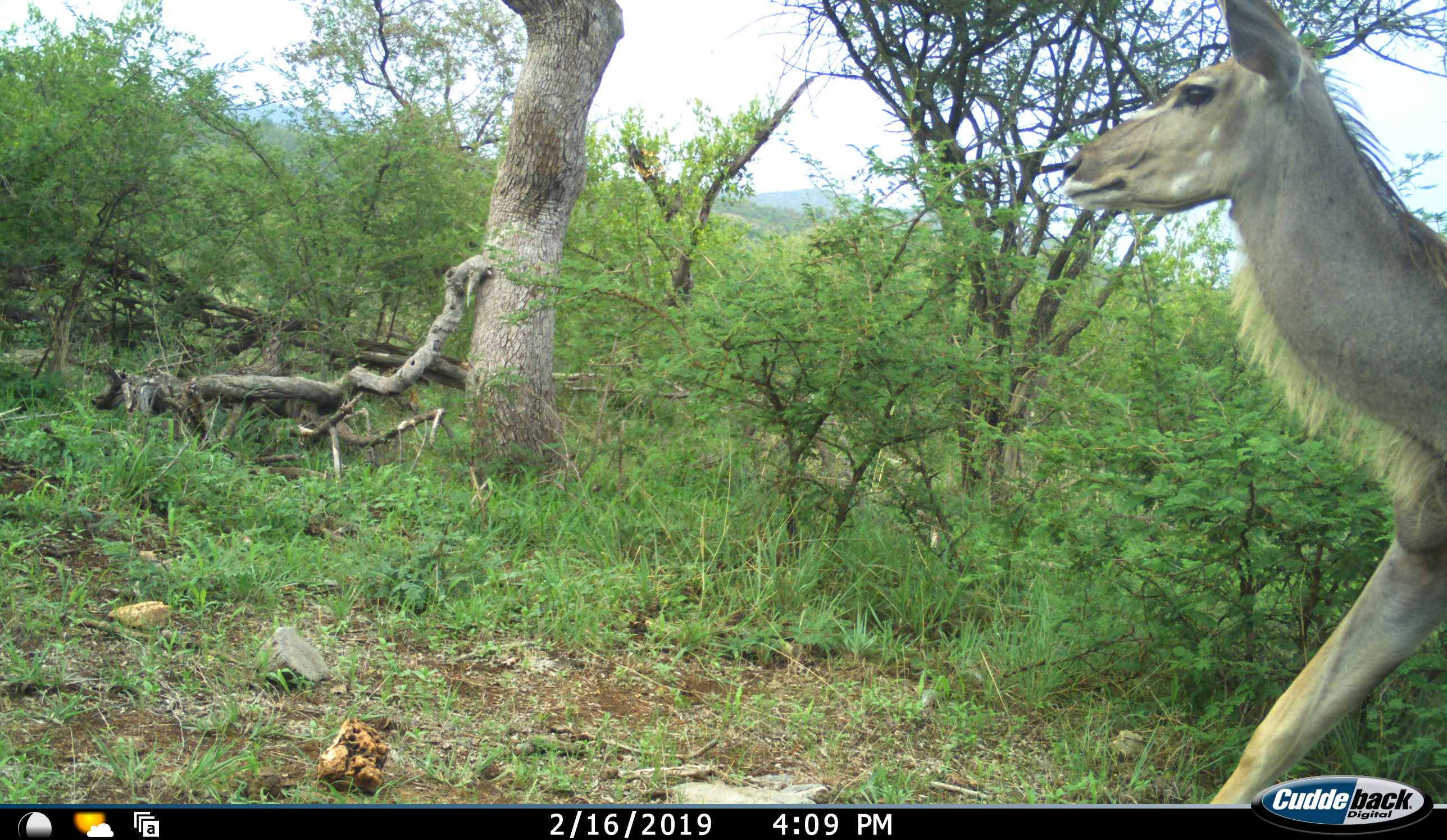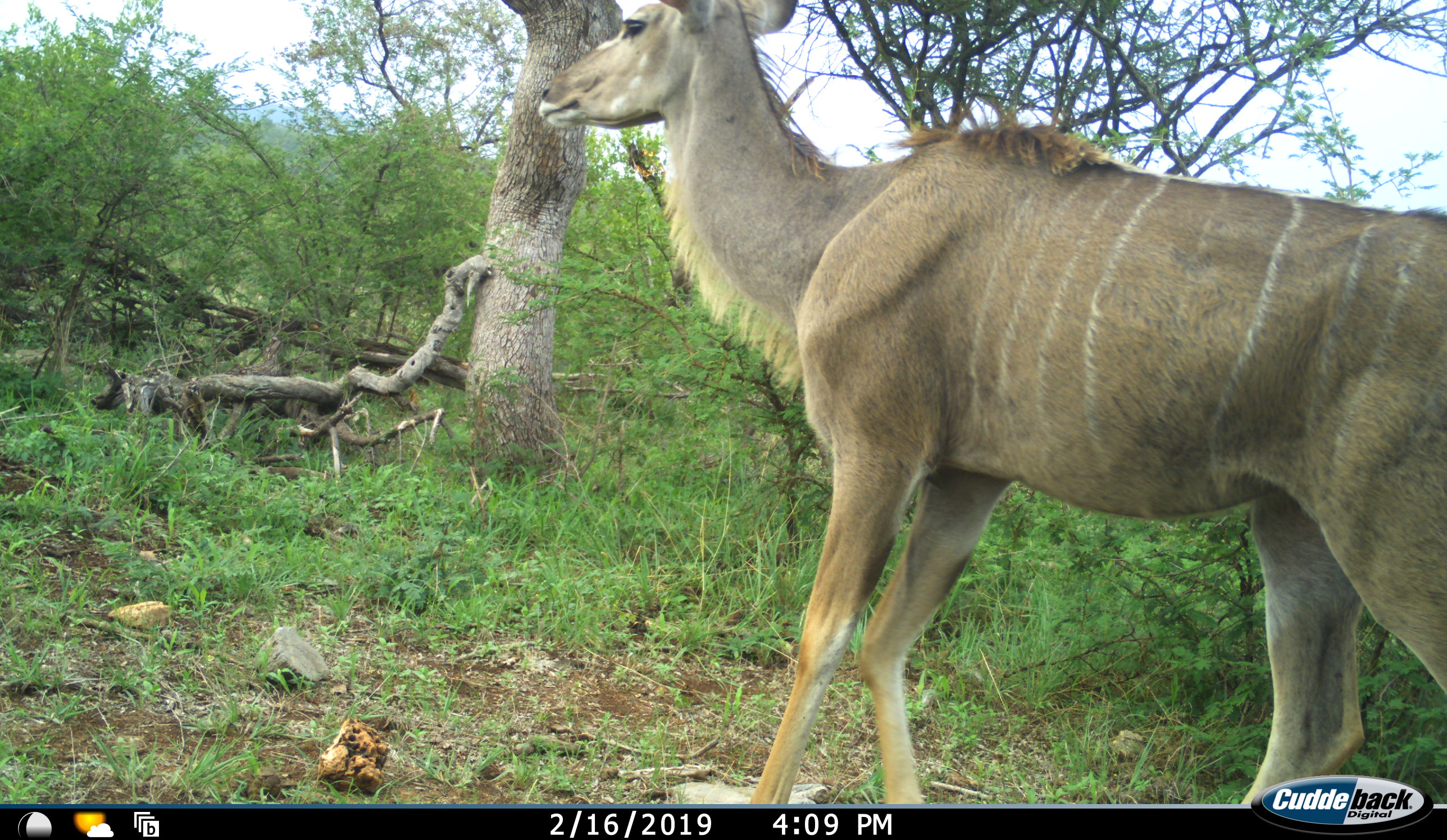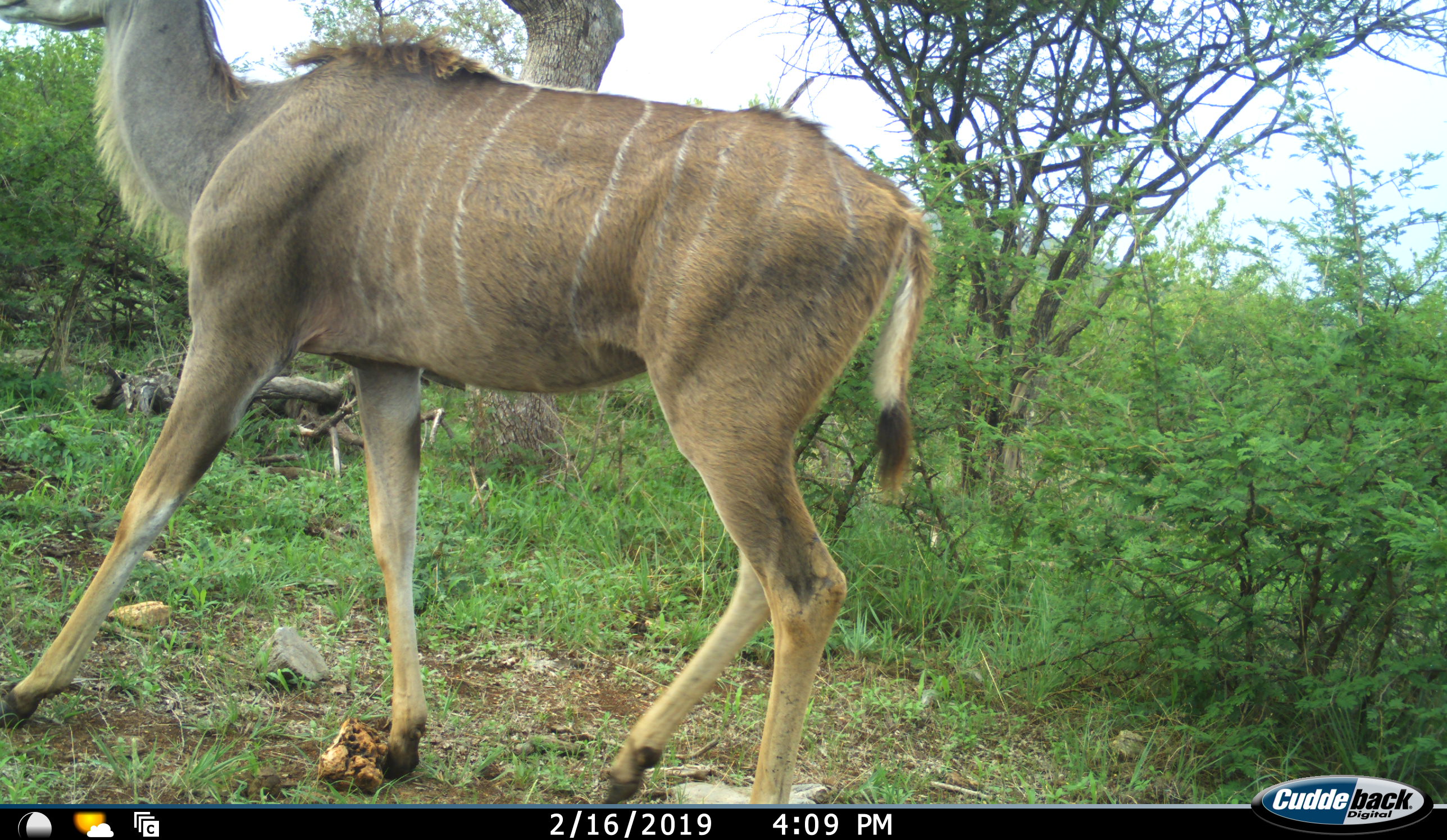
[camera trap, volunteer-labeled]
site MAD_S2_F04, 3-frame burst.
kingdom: Animalia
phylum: Chordata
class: Mammalia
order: Artiodactyla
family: Bovidae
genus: Tragelaphus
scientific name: Tragelaphus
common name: kudu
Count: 1.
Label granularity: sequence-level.